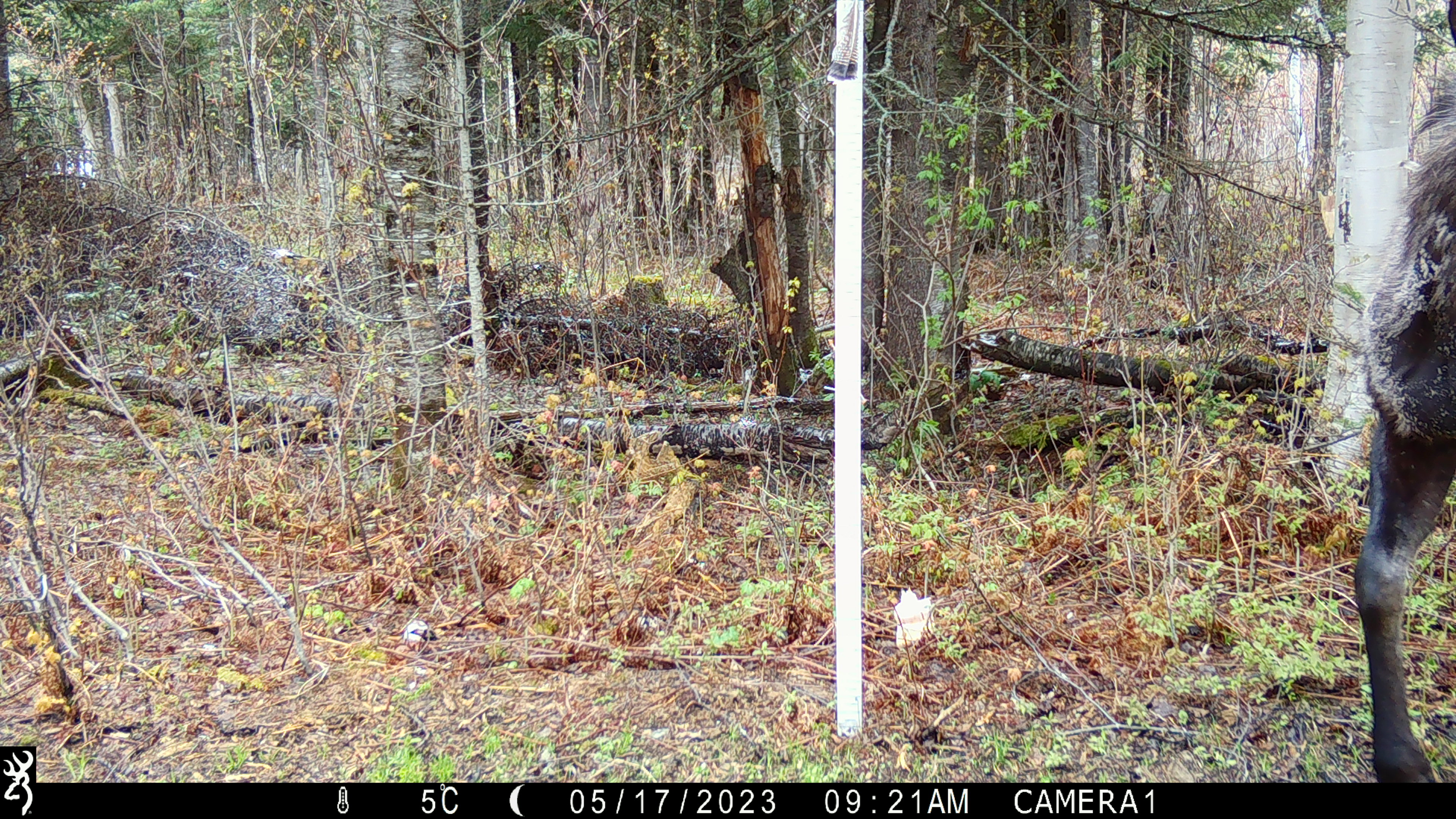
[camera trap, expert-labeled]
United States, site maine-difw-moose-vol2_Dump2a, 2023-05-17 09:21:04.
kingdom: Animalia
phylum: Chordata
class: Mammalia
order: Artiodactyla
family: Cervidae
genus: Alces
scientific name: Alces alces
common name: moose